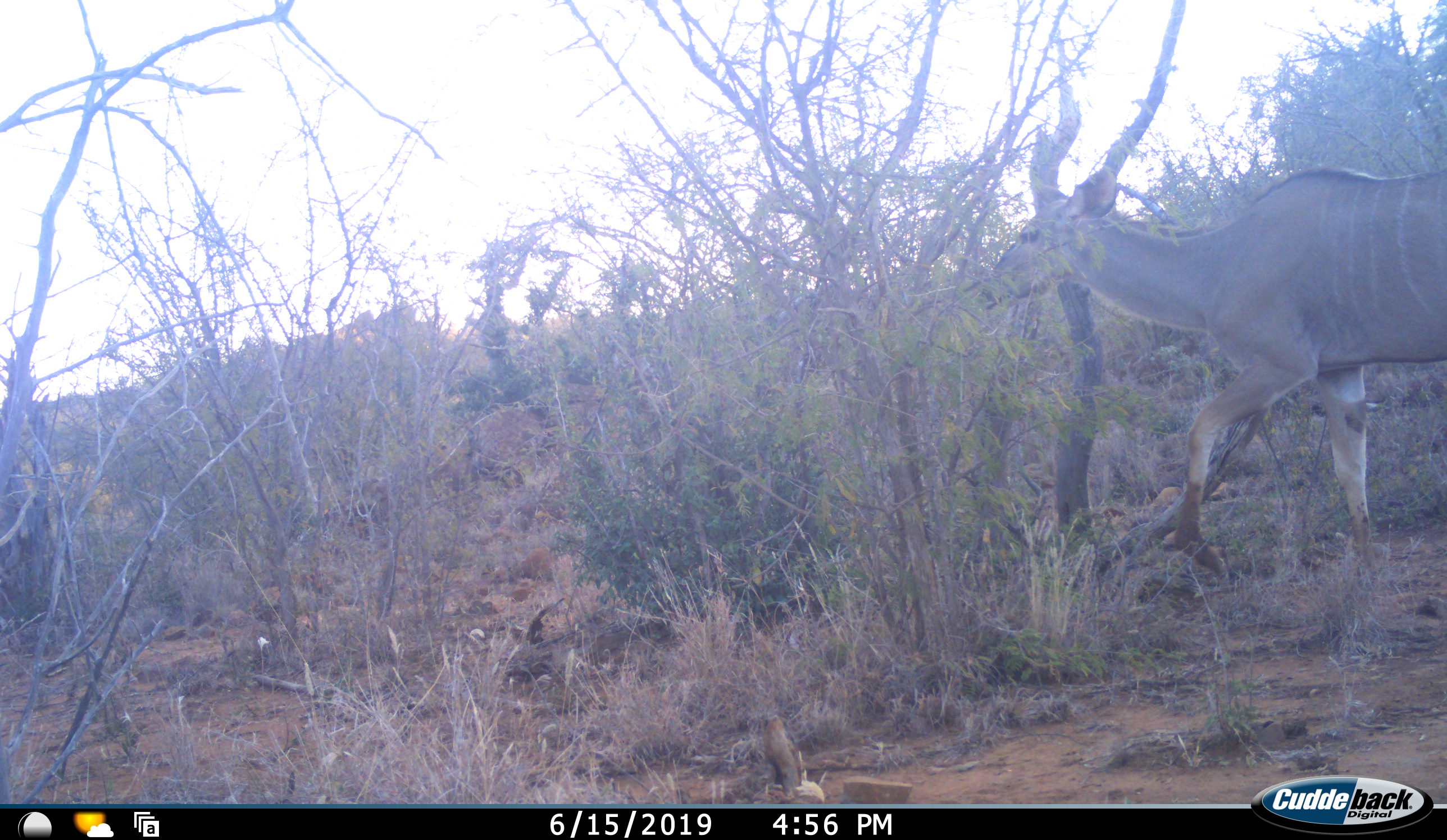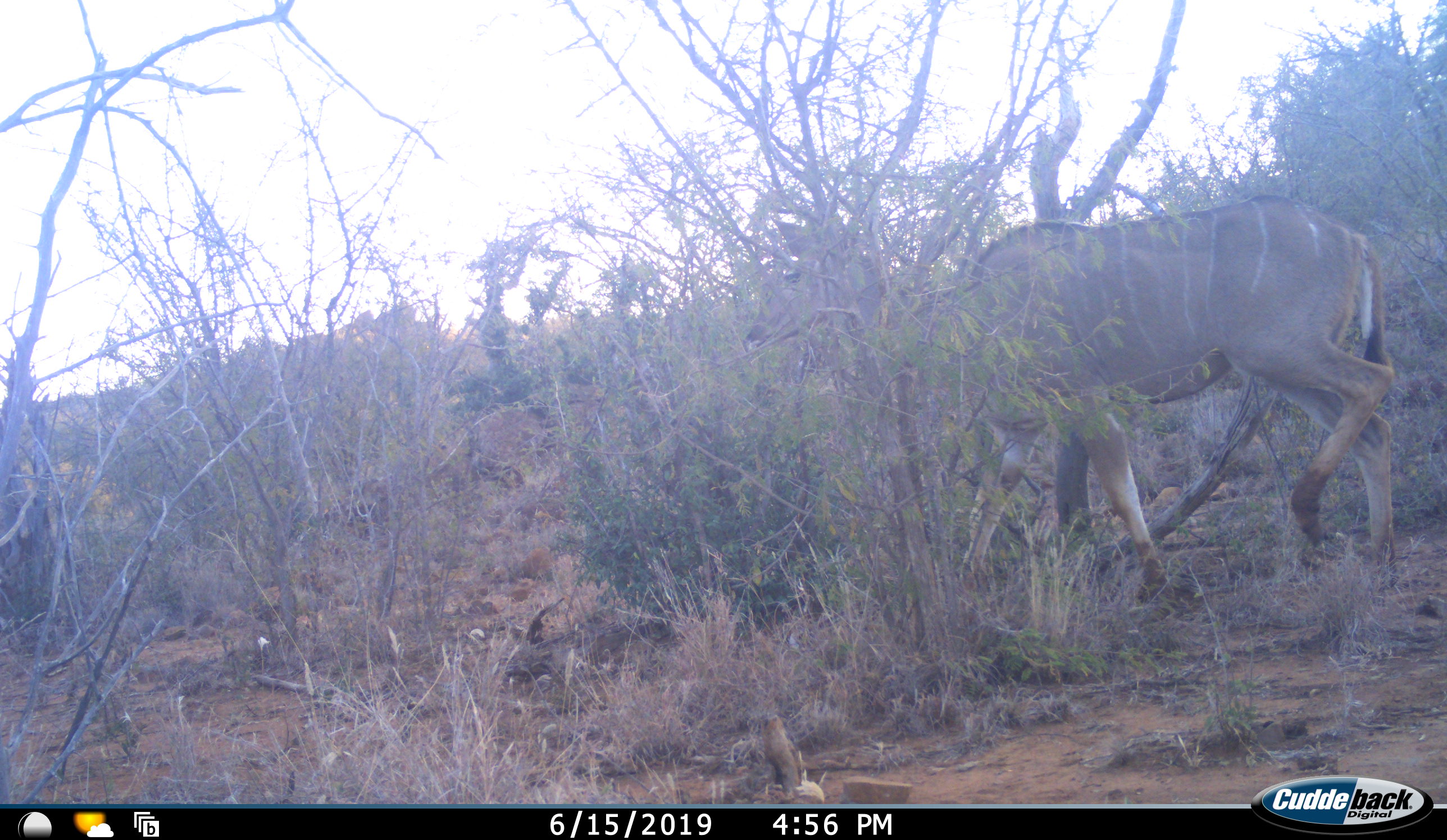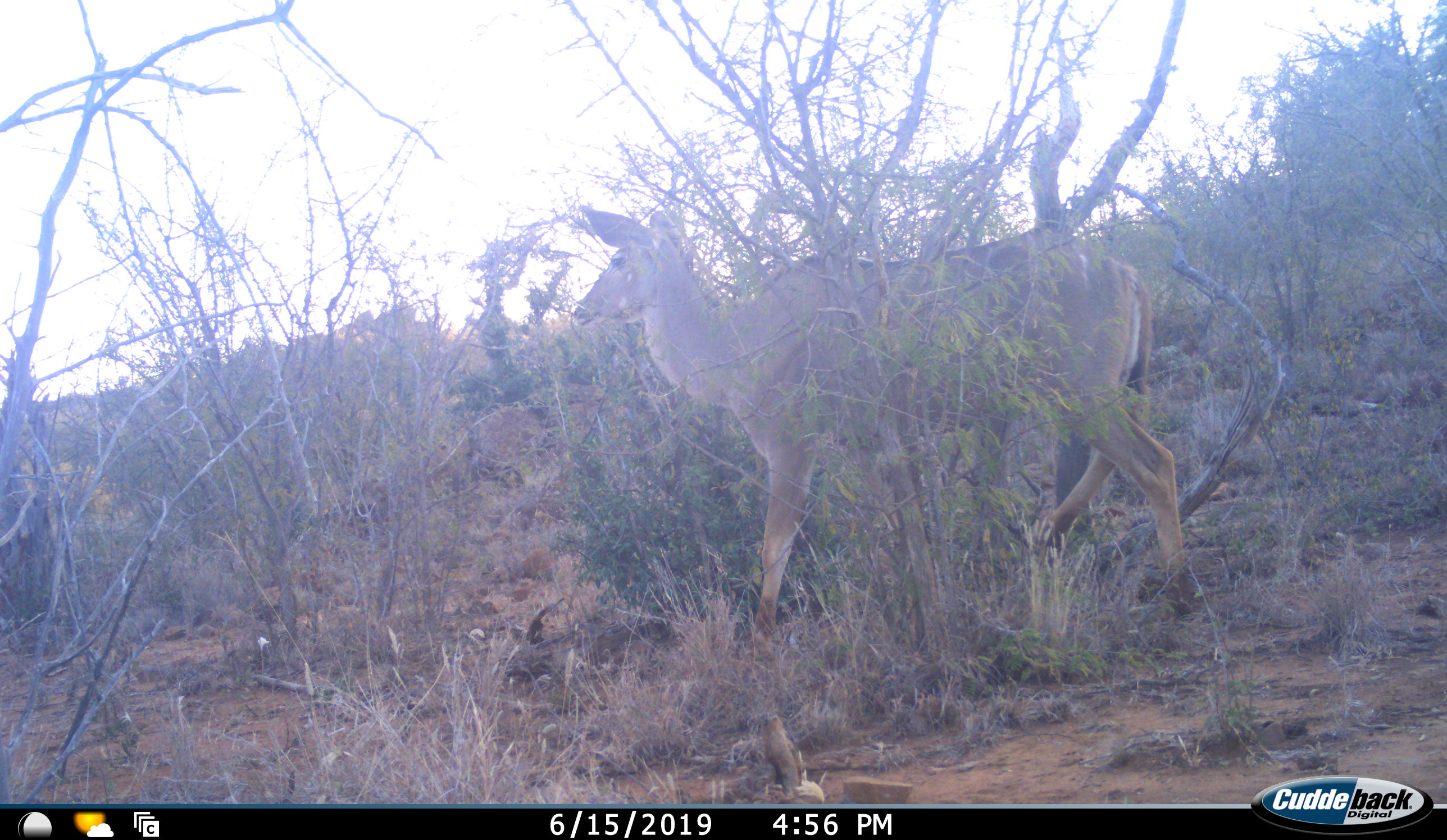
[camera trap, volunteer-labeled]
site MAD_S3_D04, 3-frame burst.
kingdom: Animalia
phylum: Chordata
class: Mammalia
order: Artiodactyla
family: Bovidae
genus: Tragelaphus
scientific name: Tragelaphus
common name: kudu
Kudu (Tragelaphus), count 1. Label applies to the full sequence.